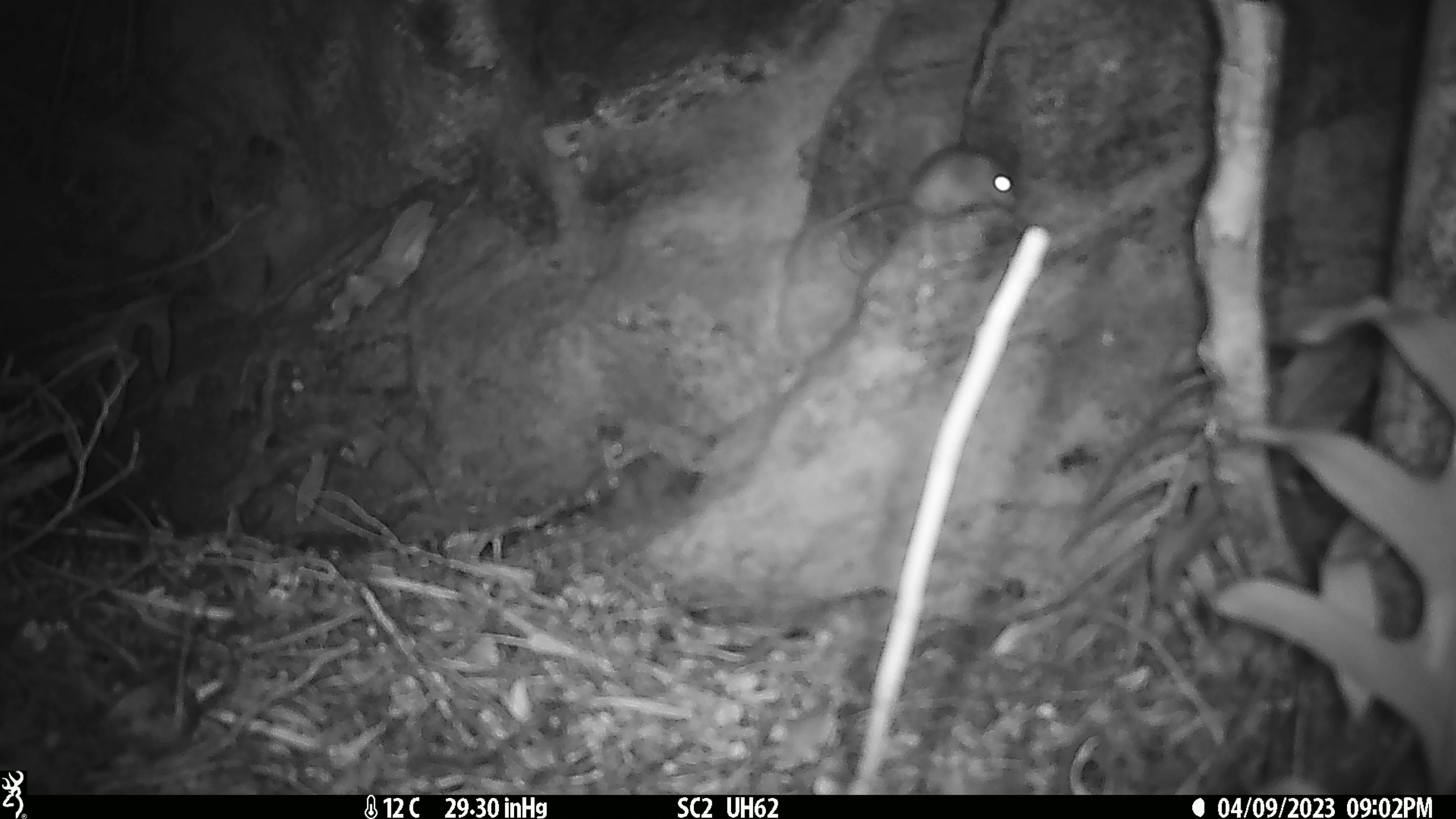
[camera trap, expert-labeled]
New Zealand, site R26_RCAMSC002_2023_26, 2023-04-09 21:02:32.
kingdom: Animalia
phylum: Chordata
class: Mammalia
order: Rodentia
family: Muridae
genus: Mus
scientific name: Mus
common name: mouse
Mouse (Mus).